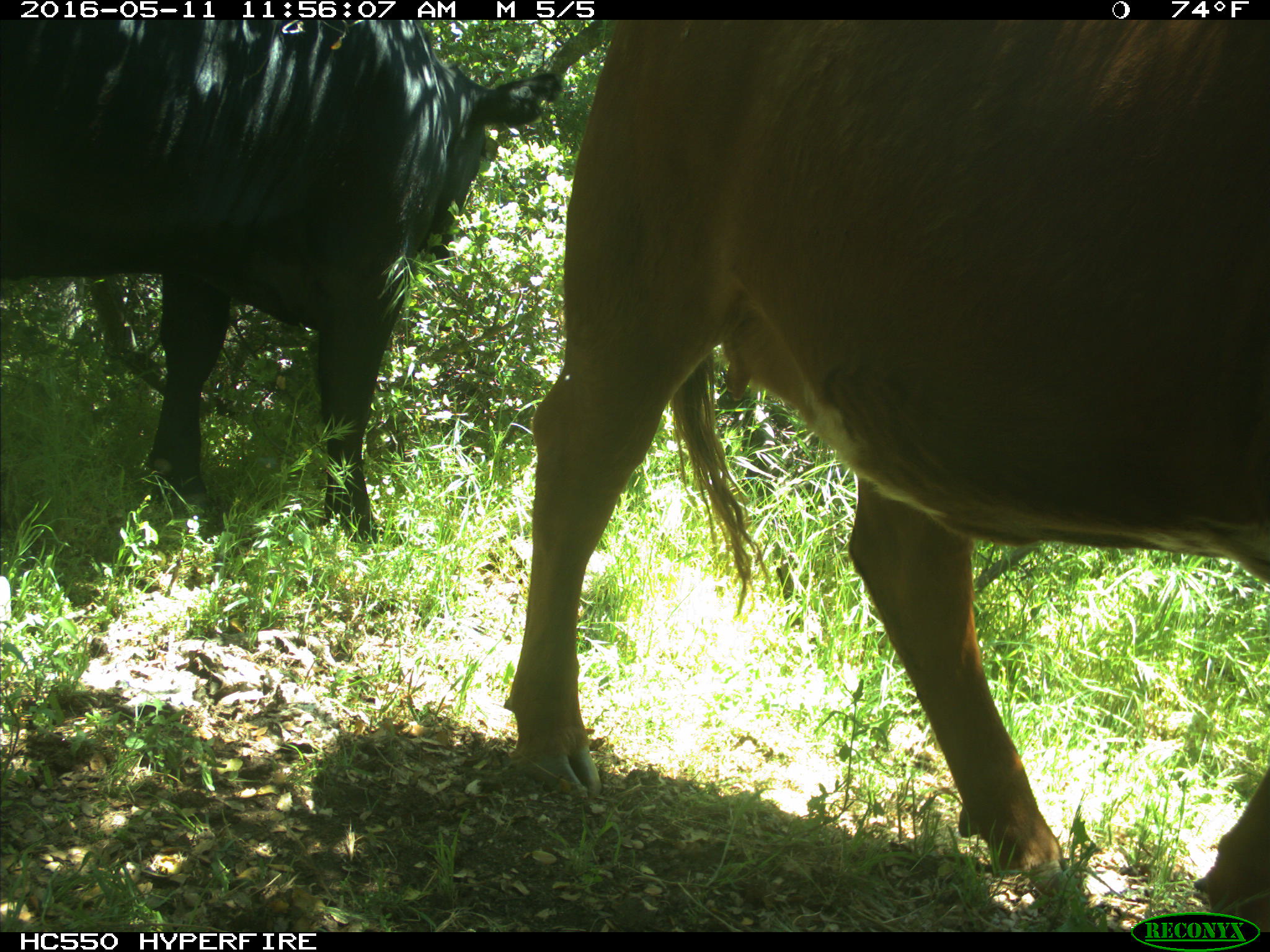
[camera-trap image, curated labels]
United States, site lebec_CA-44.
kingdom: Animalia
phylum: Chordata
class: Mammalia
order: Artiodactyla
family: Bovidae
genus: Bos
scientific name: Bos taurus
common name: domestic cow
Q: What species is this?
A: Bos taurus (domestic cow).